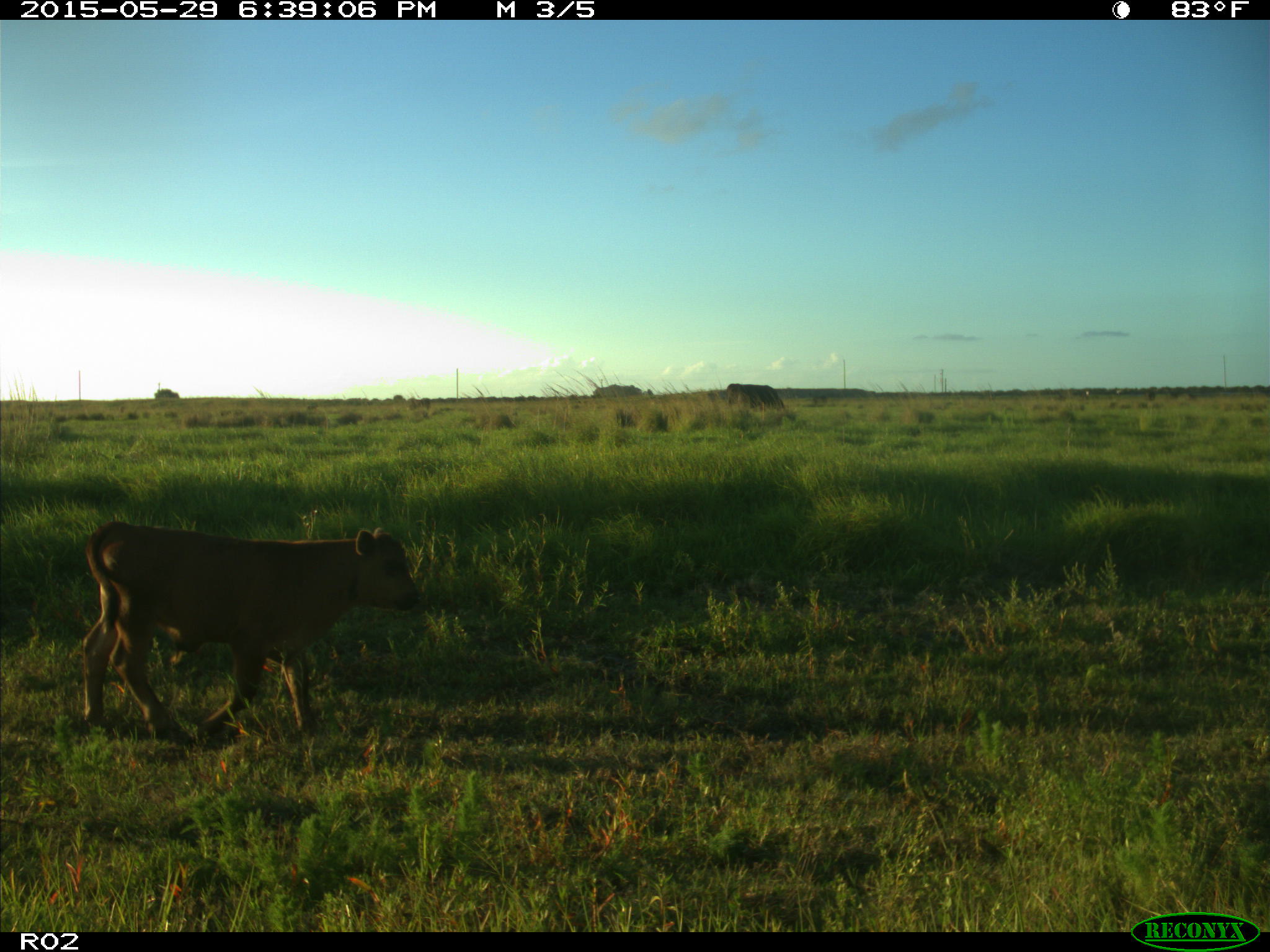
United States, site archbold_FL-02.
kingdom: Animalia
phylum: Chordata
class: Mammalia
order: Artiodactyla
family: Bovidae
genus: Bos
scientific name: Bos taurus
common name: domestic cow